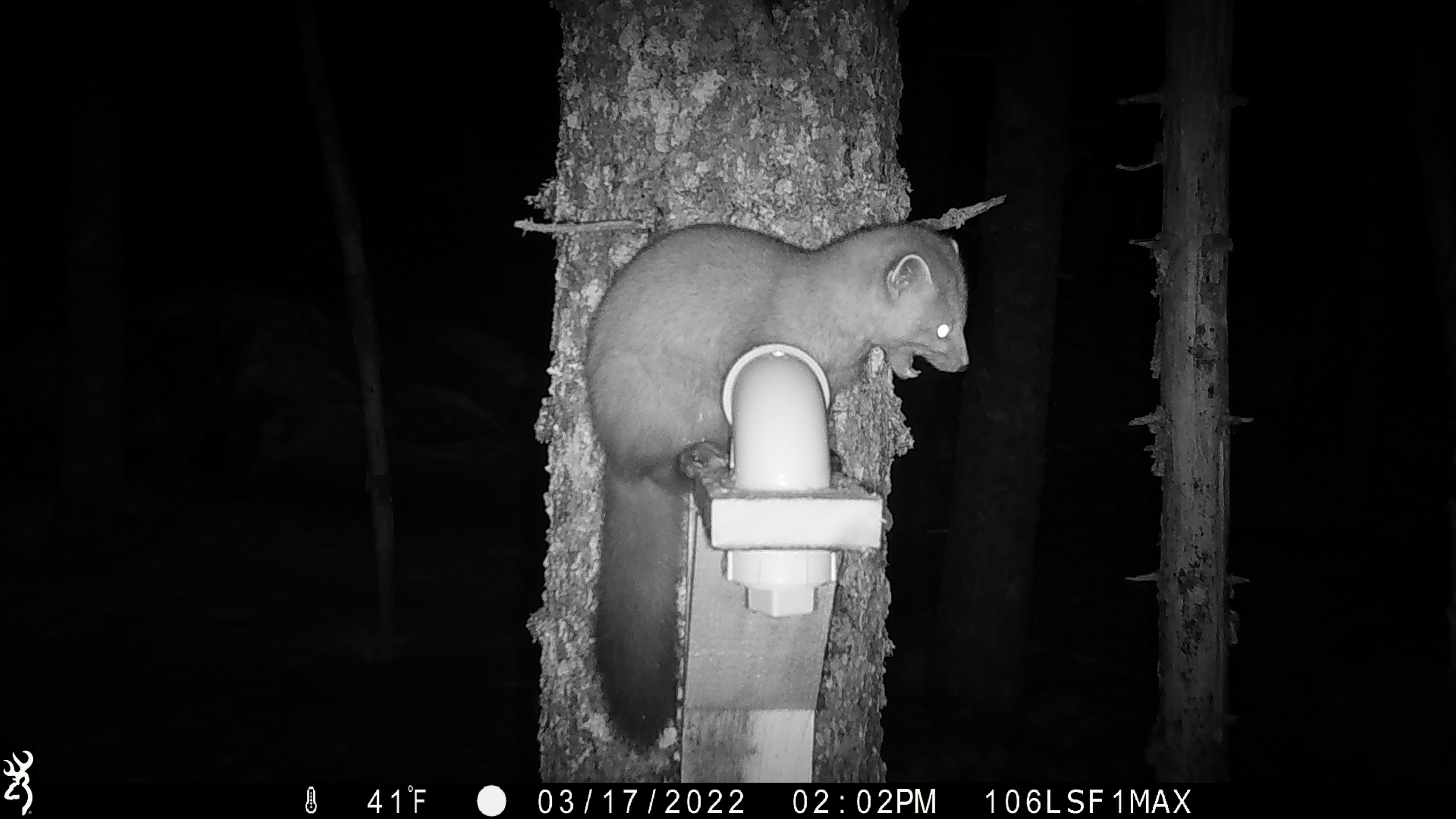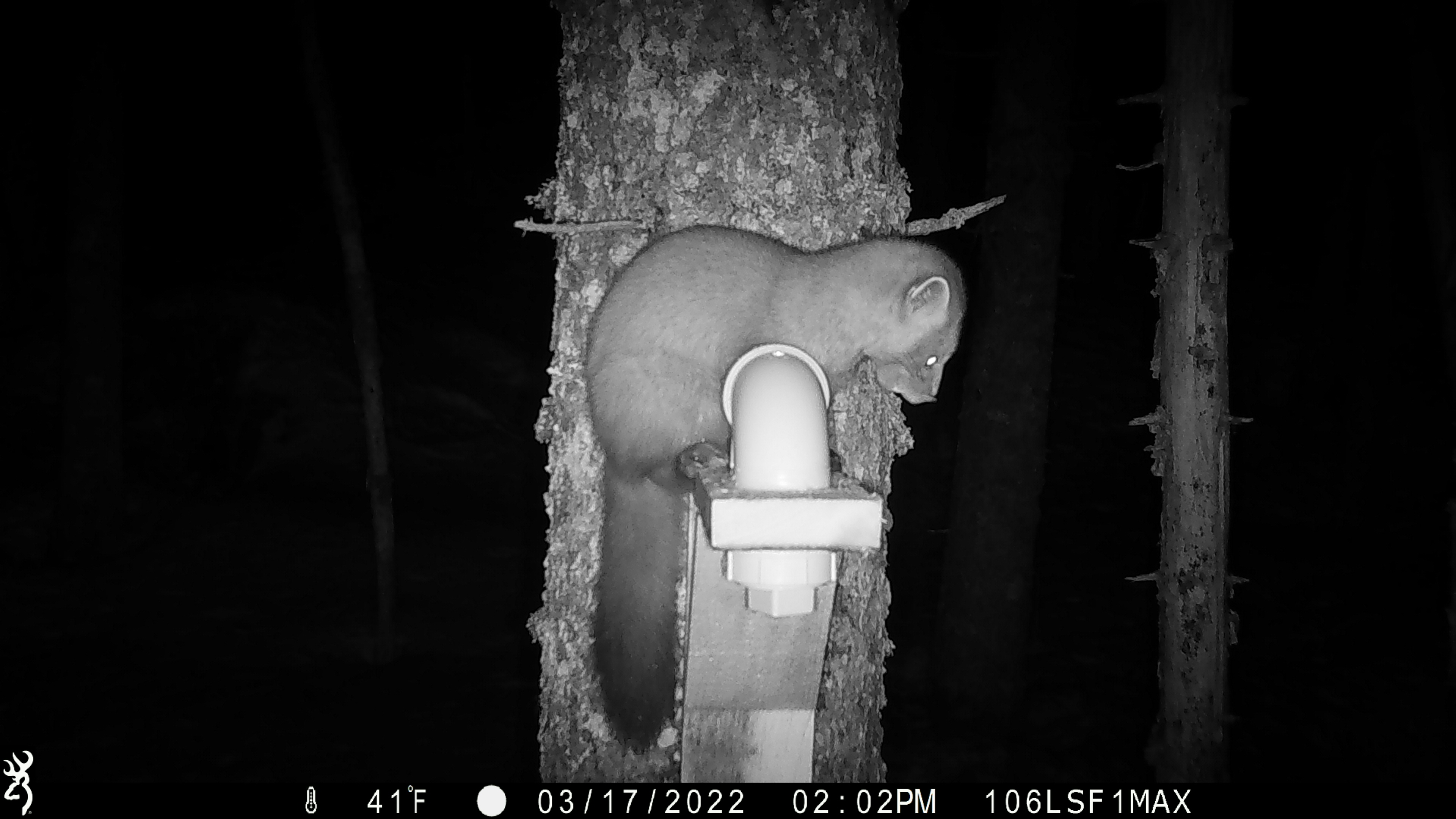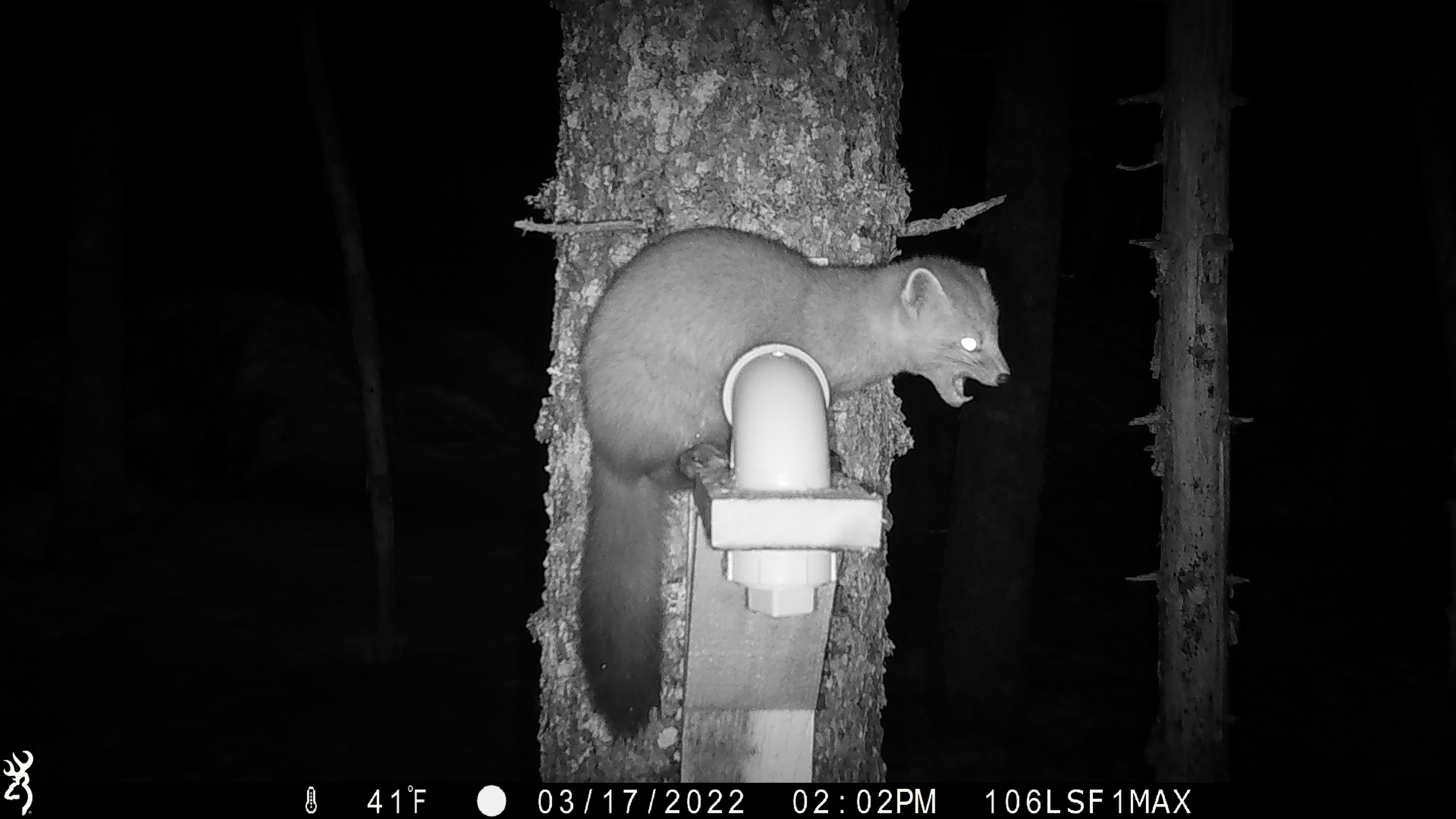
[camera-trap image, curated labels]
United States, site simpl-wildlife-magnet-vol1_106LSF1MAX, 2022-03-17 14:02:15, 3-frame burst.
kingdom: Animalia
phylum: Chordata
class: Mammalia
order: Carnivora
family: Mustelidae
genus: Martes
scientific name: Martes americana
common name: american marten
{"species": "american marten (Martes americana)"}